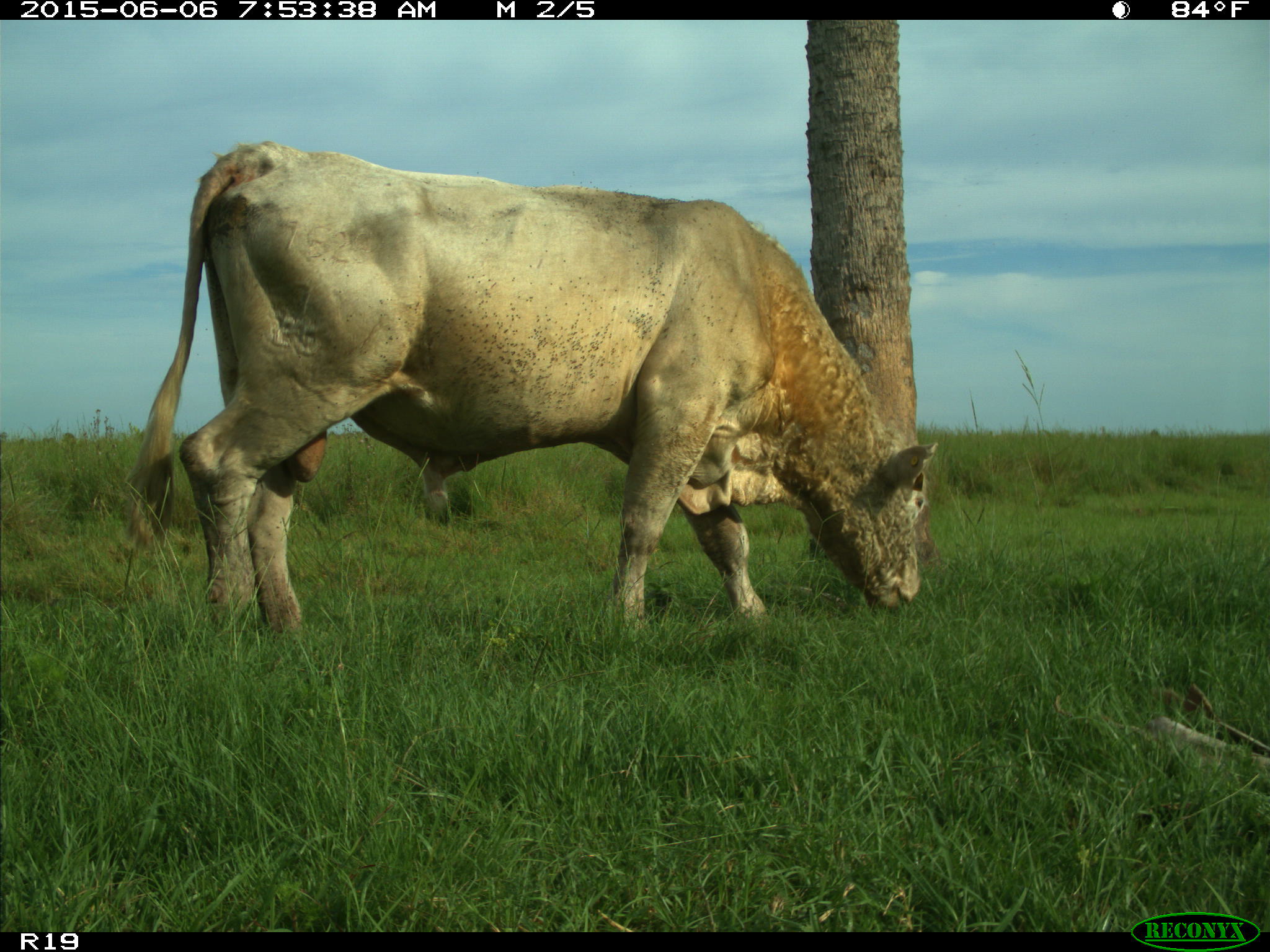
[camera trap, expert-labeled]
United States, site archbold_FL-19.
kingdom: Animalia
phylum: Chordata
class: Mammalia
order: Artiodactyla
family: Bovidae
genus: Bos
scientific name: Bos taurus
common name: domestic cow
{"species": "Bos taurus (domestic cow)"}